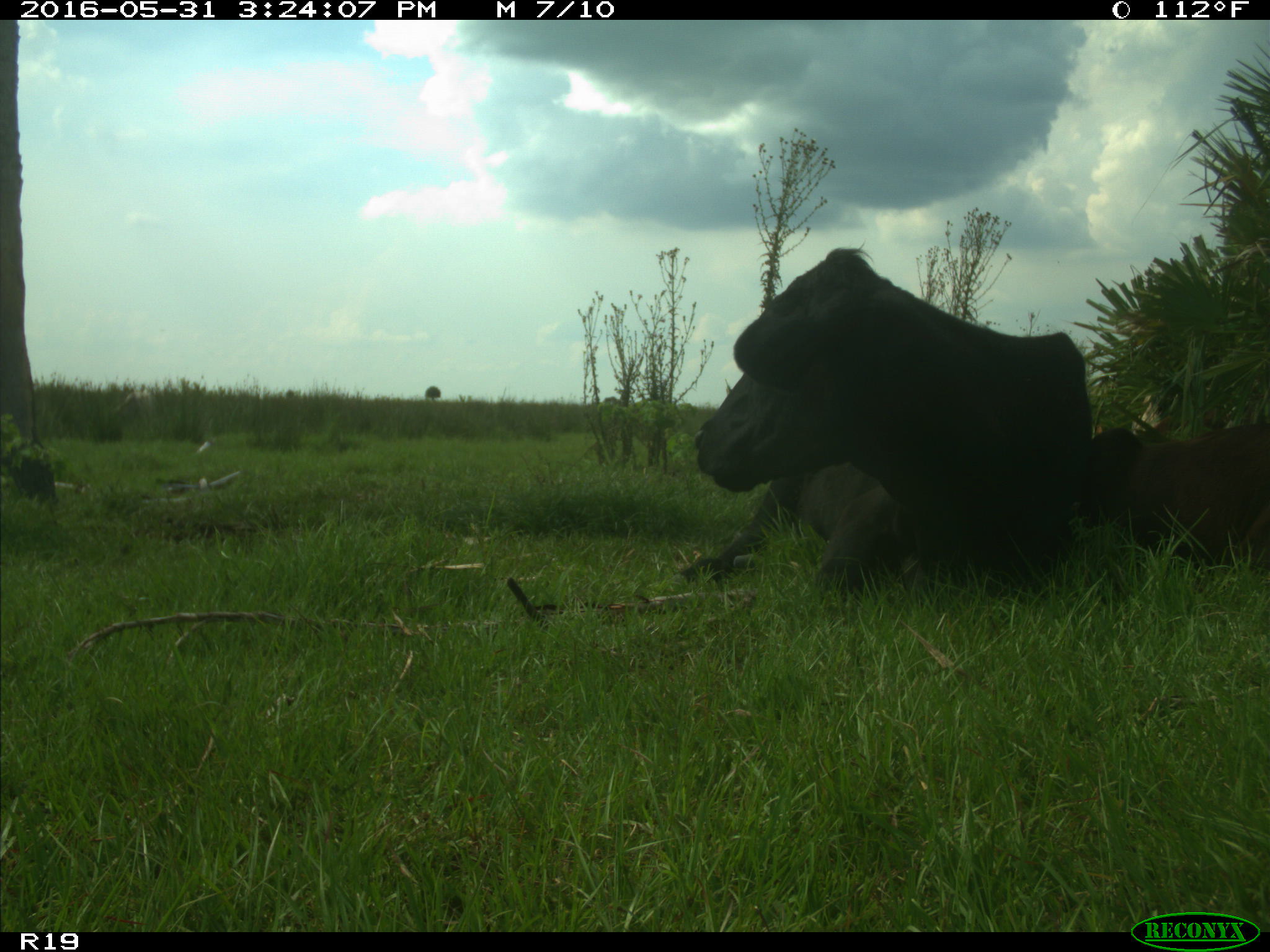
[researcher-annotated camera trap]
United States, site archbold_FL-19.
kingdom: Animalia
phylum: Chordata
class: Mammalia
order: Artiodactyla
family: Bovidae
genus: Bos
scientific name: Bos taurus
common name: domestic cow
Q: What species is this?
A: Bos taurus (domestic cow).